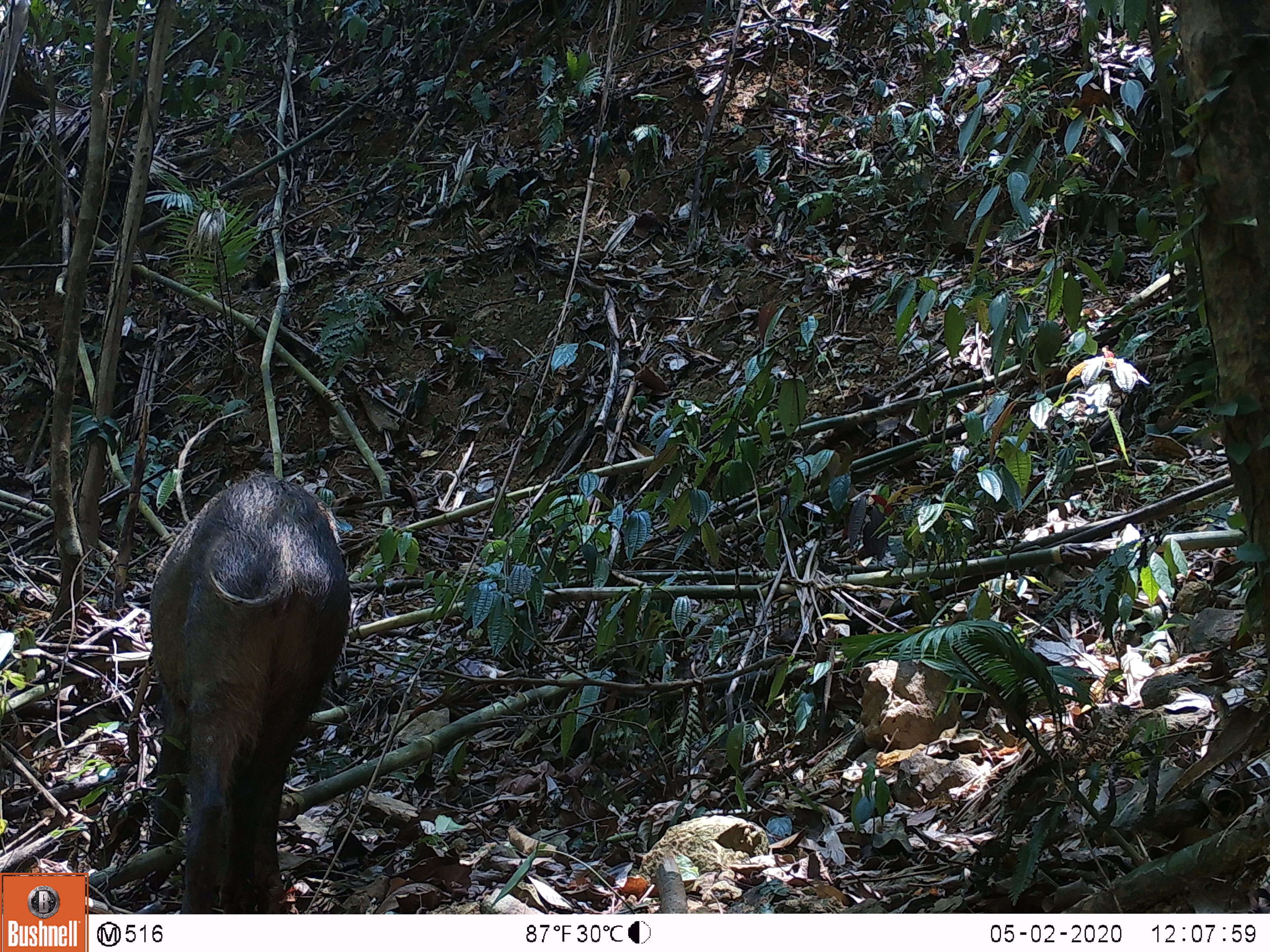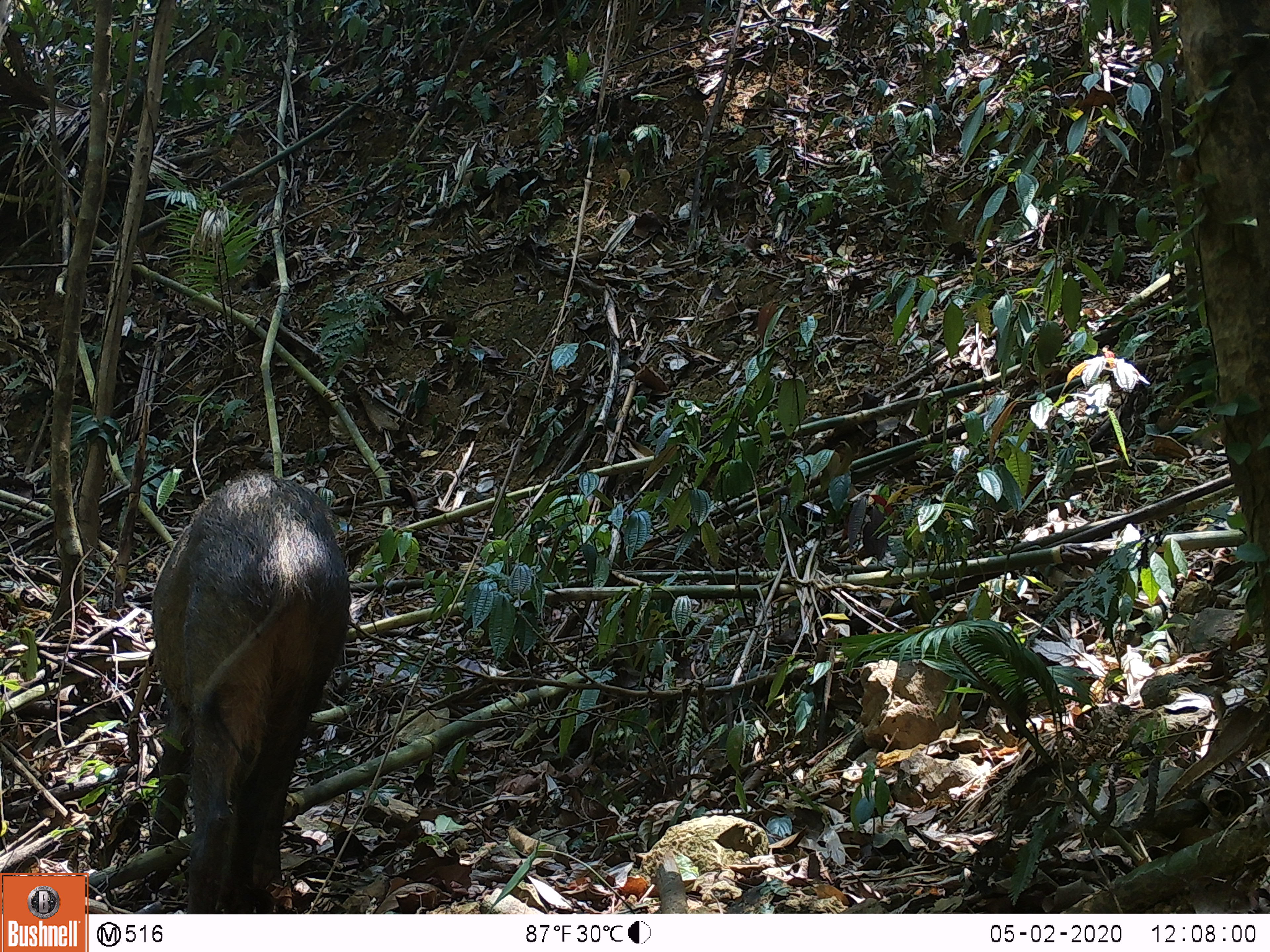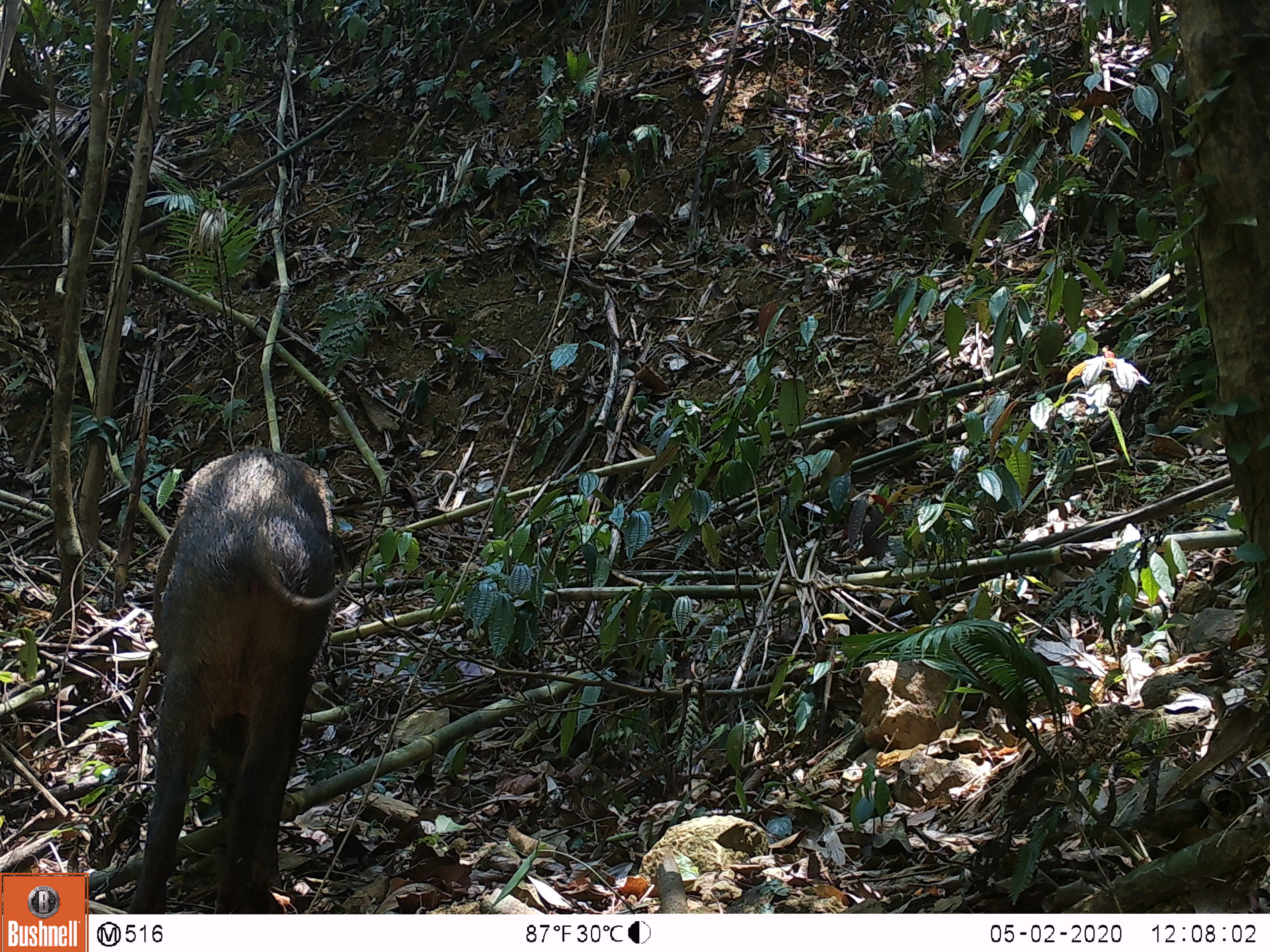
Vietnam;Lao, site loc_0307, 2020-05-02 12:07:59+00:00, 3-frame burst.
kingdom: Animalia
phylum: Chordata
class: Mammalia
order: Artiodactyla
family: Suidae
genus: Sus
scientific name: Sus scrofa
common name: eurasian wild pig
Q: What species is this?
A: Eurasian wild pig (Sus scrofa).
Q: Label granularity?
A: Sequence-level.